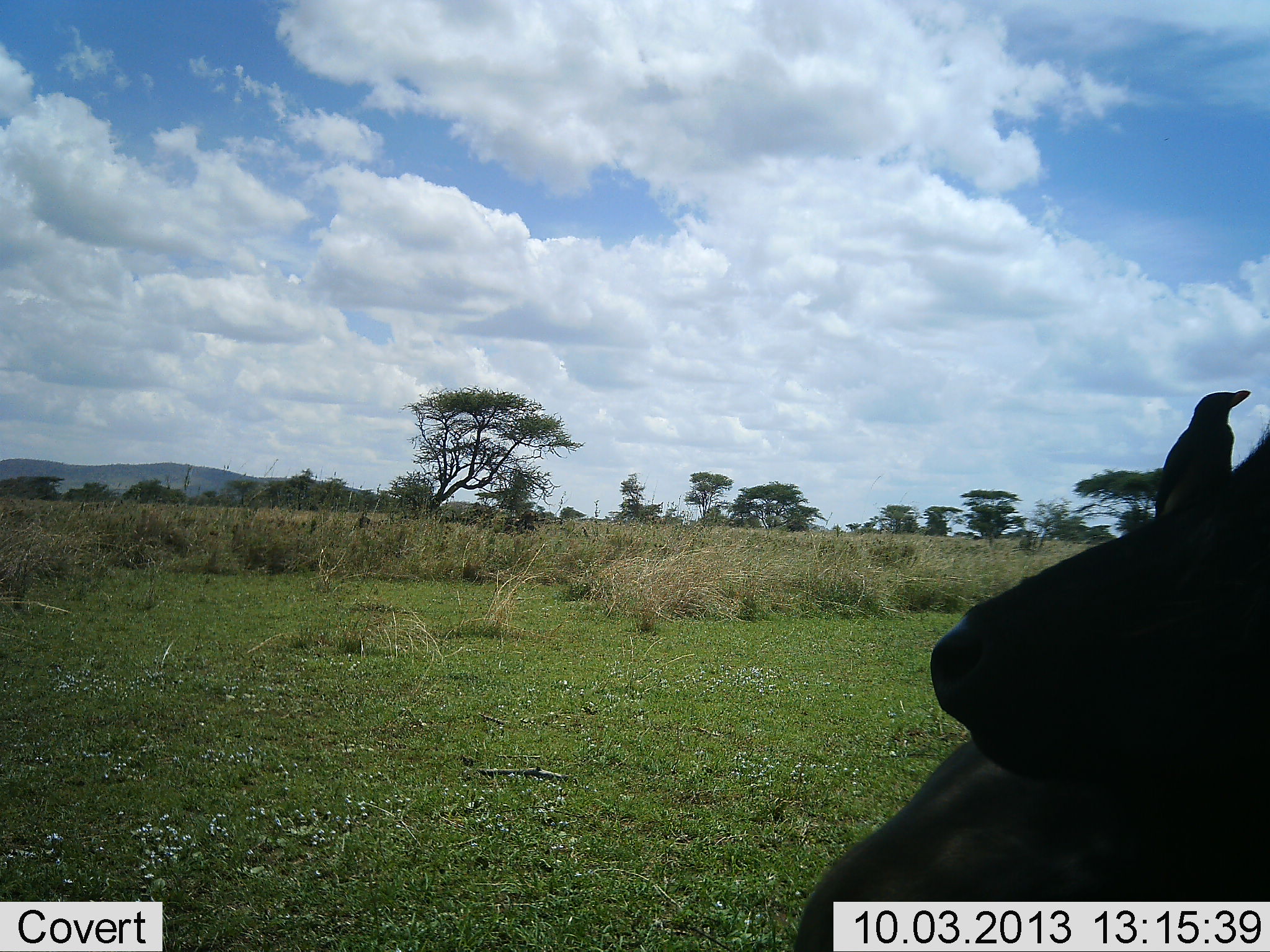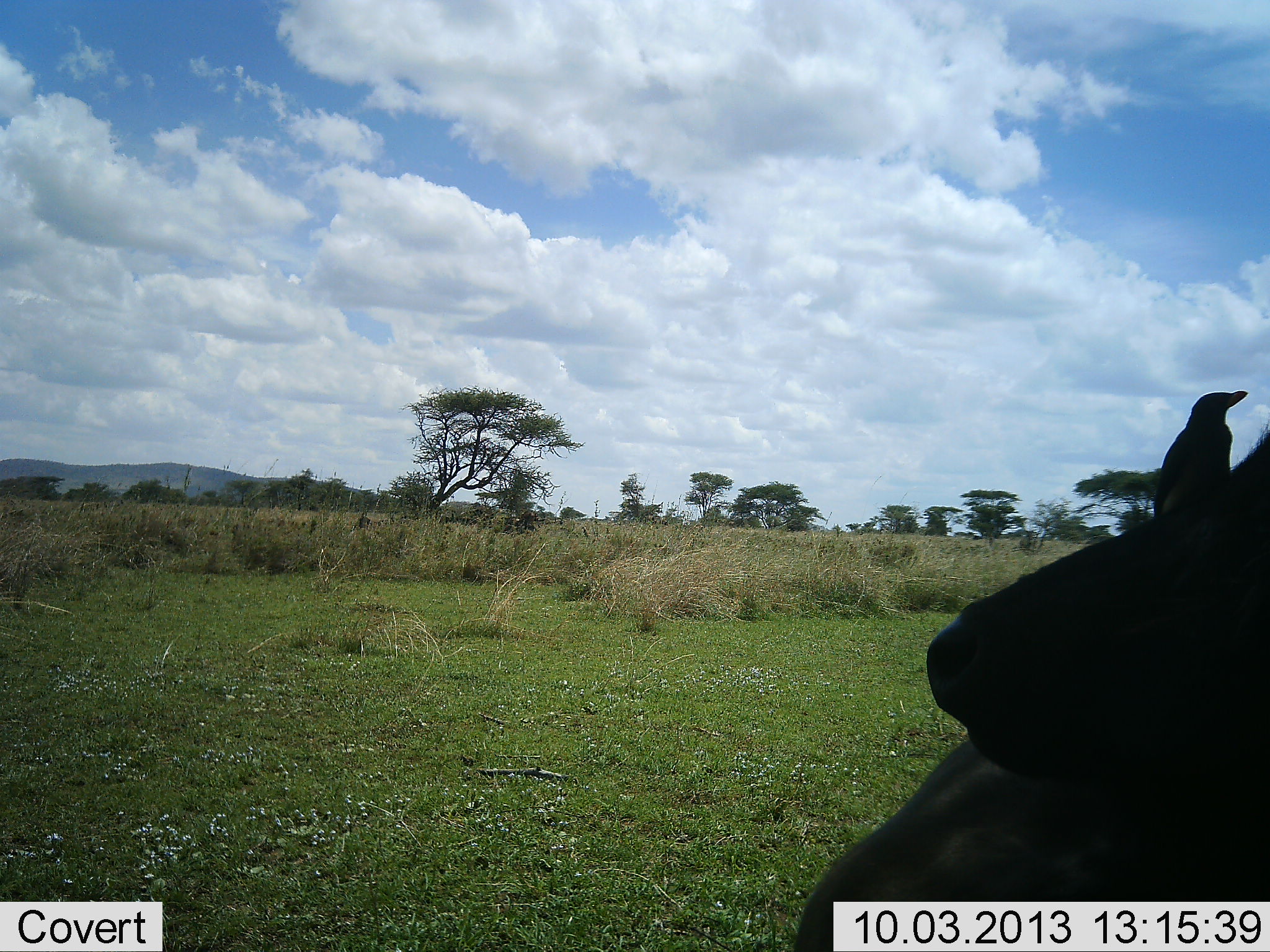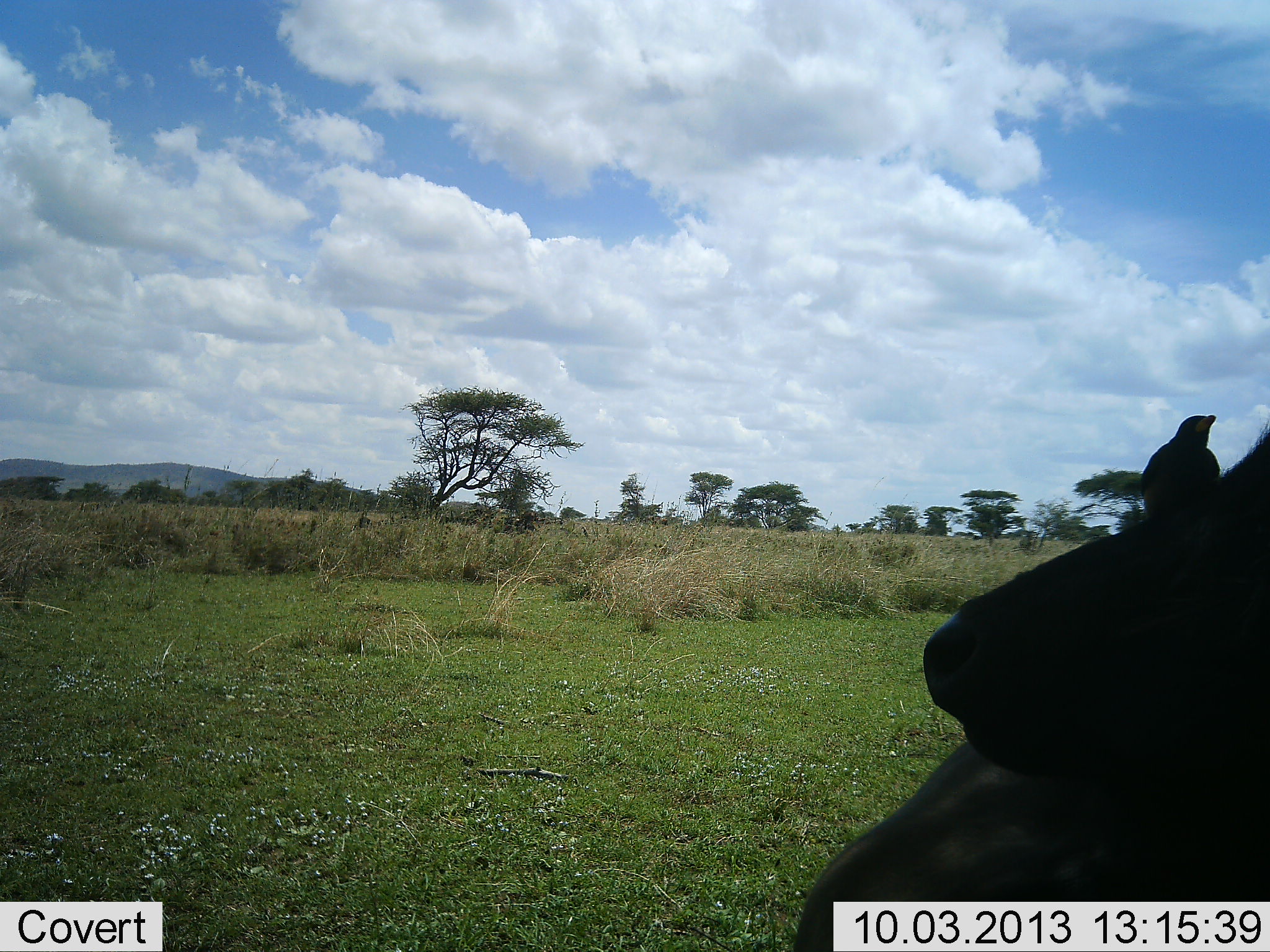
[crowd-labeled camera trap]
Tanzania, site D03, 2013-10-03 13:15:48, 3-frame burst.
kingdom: Animalia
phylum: Chordata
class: Mammalia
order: Artiodactyla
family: Bovidae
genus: Syncerus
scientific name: Syncerus caffer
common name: cape buffalo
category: buffalo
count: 1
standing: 33%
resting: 75%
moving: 0%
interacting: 8%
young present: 0%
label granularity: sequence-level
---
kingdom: Animalia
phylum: Chordata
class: Aves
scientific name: Aves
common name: bird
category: otherbird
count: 1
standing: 71%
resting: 0%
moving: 0%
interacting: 29%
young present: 0%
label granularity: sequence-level